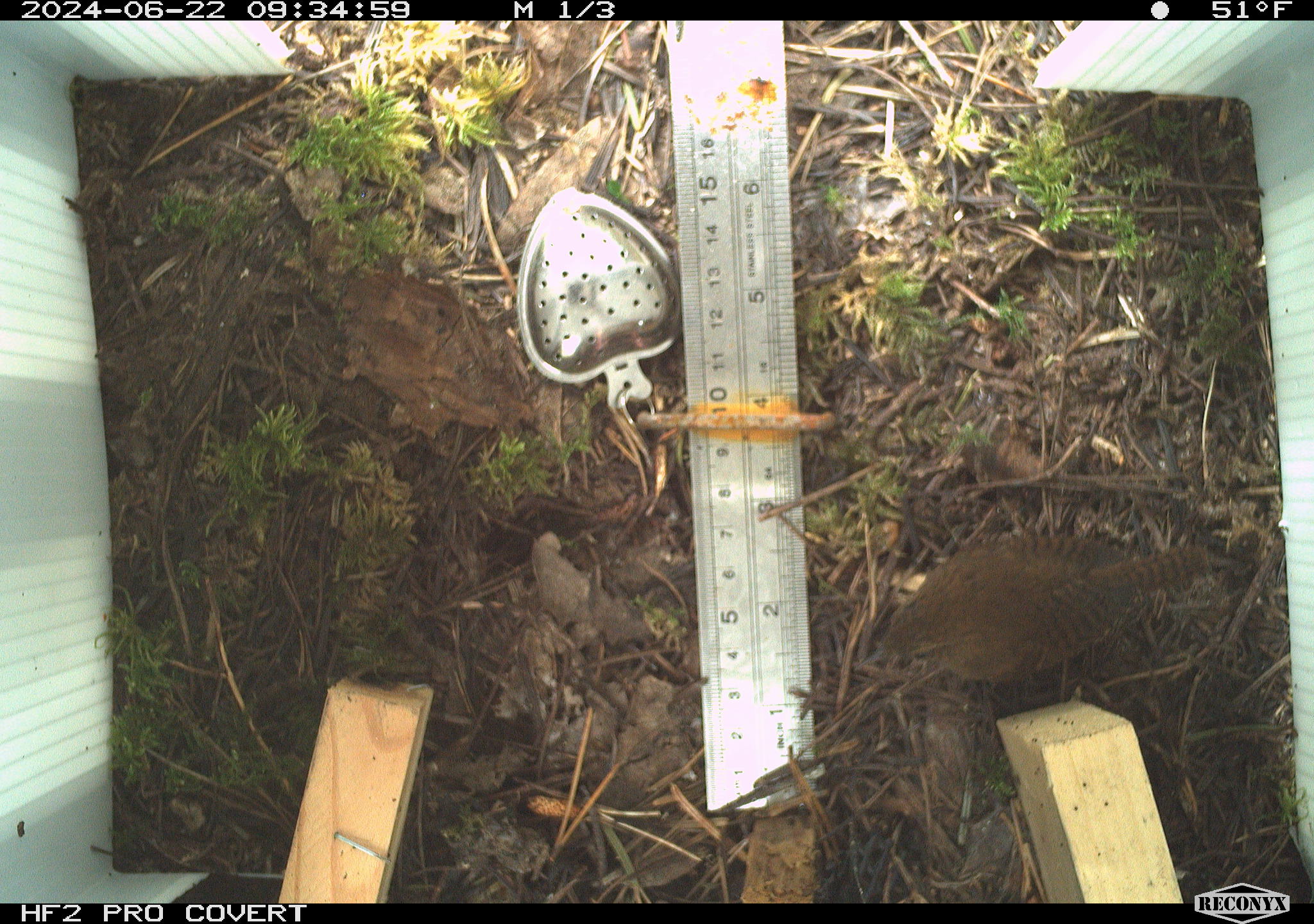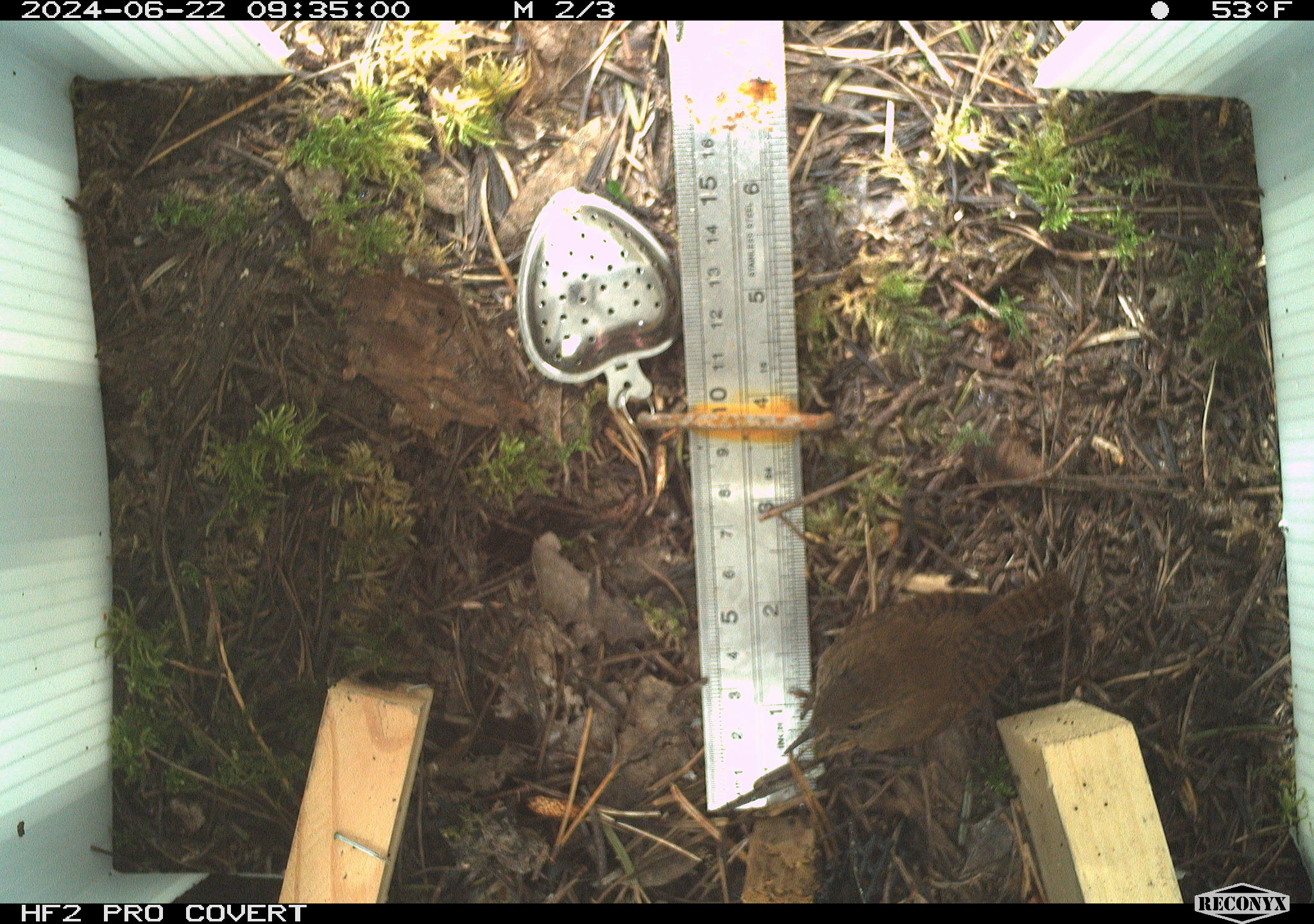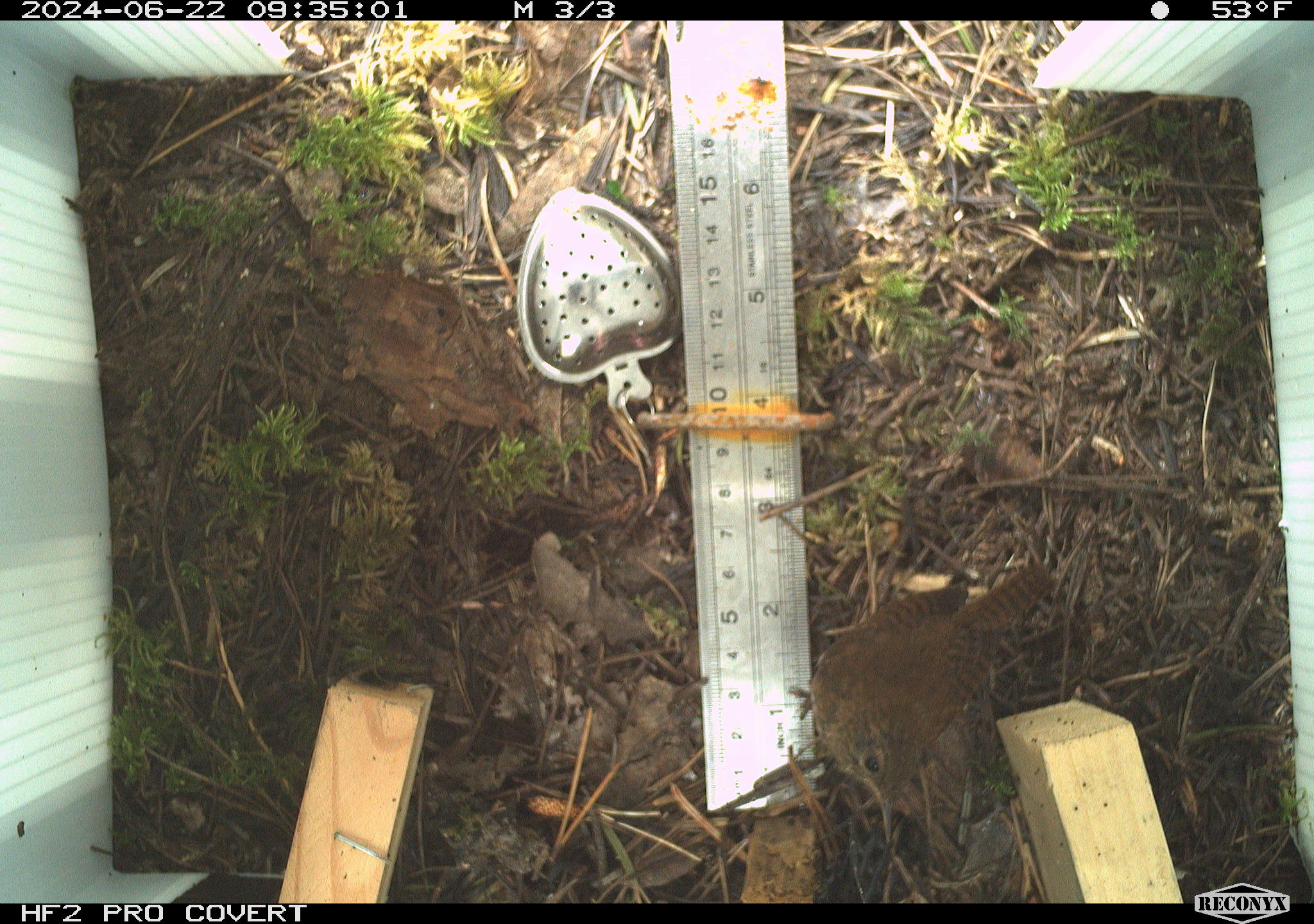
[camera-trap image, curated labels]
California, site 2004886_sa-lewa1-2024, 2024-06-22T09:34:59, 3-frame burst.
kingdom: Animalia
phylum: Chordata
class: Aves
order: Passeriformes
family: Troglodytidae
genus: Cistothorus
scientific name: Cistothorus palustris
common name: marsh wren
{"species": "marsh wren (Cistothorus palustris)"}